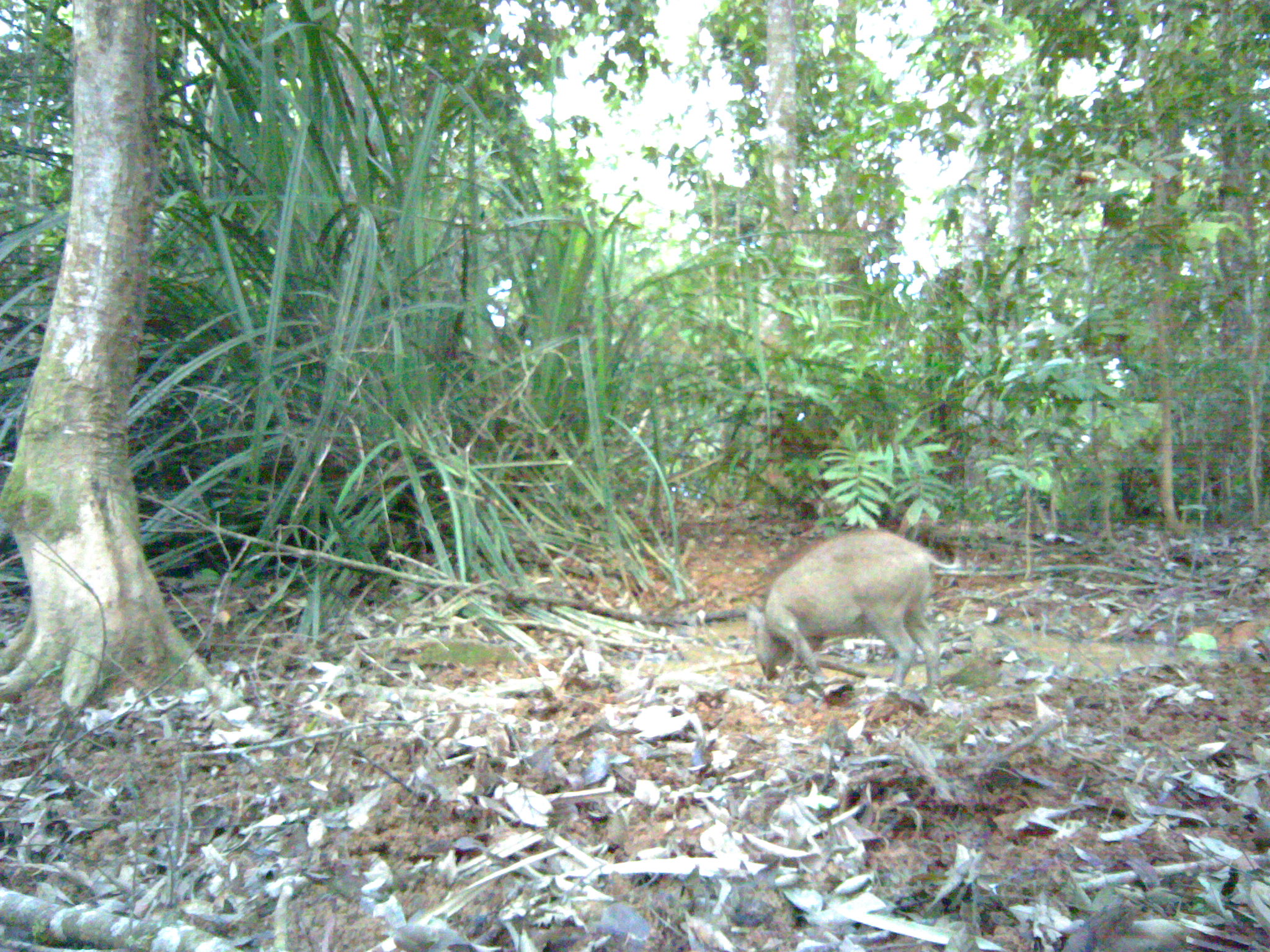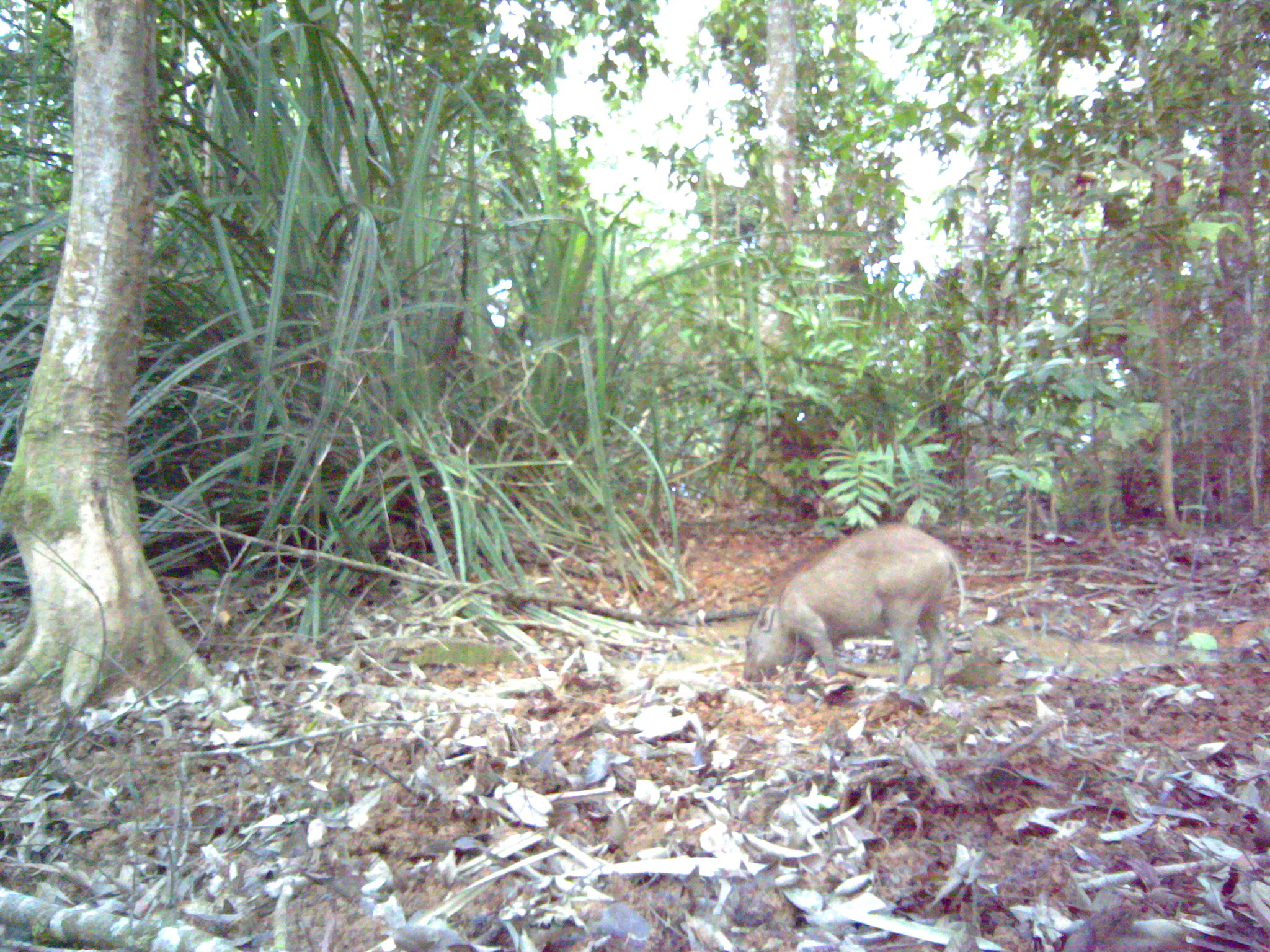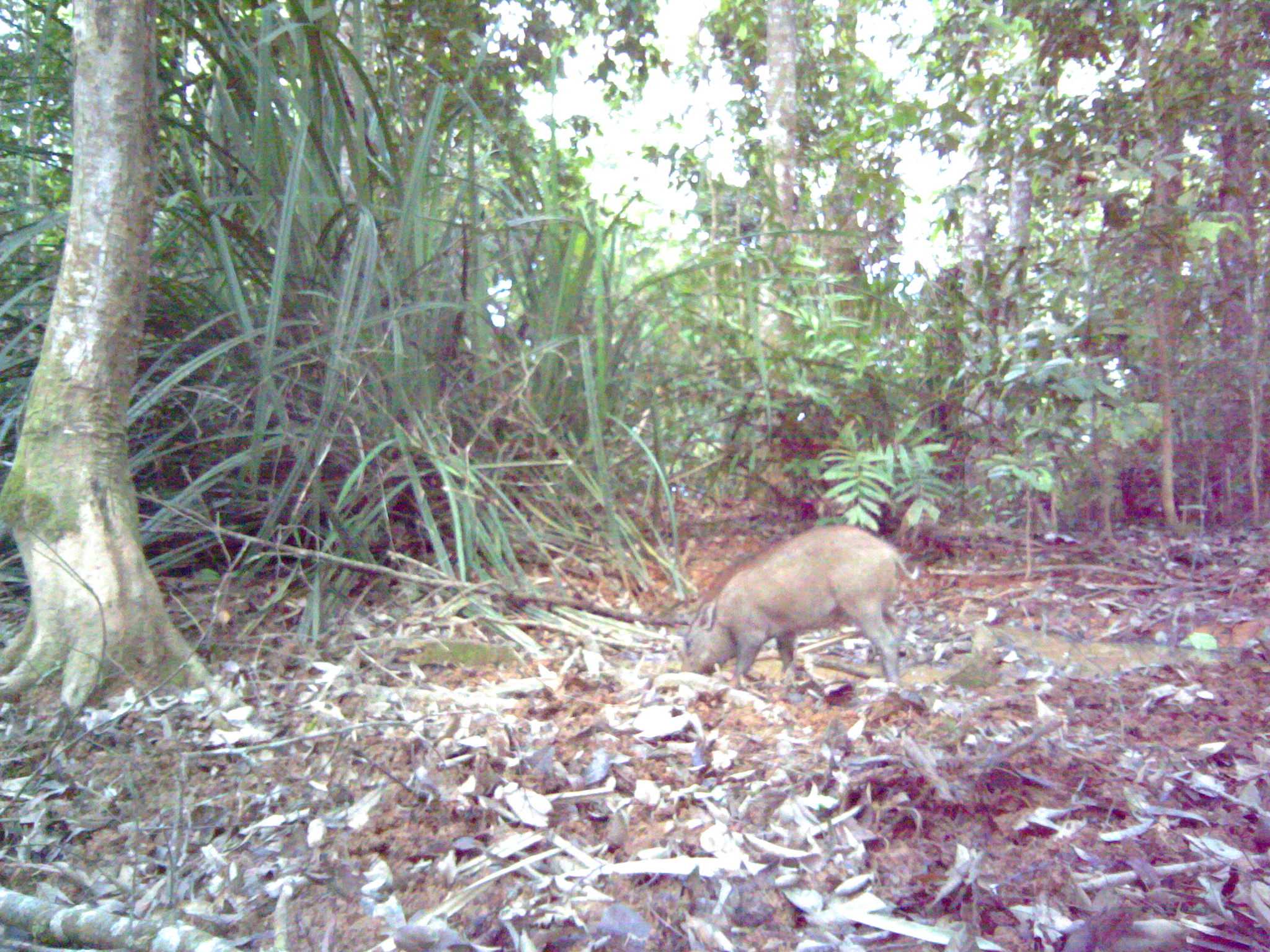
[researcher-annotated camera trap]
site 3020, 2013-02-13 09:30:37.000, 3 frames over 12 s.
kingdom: Animalia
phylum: Chordata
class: Mammalia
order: Artiodactyla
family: Suidae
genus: Sus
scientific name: Sus scrofa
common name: wild boar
Sus scrofa (wild boar), count 1.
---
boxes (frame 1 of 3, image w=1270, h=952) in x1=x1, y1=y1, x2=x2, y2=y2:
sus scrofa: x1=744, y1=528, x2=965, y2=696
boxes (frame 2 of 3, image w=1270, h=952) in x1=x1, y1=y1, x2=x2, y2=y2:
sus scrofa: x1=742, y1=524, x2=966, y2=695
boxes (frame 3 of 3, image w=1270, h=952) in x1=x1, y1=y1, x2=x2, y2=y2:
sus scrofa: x1=680, y1=524, x2=920, y2=694